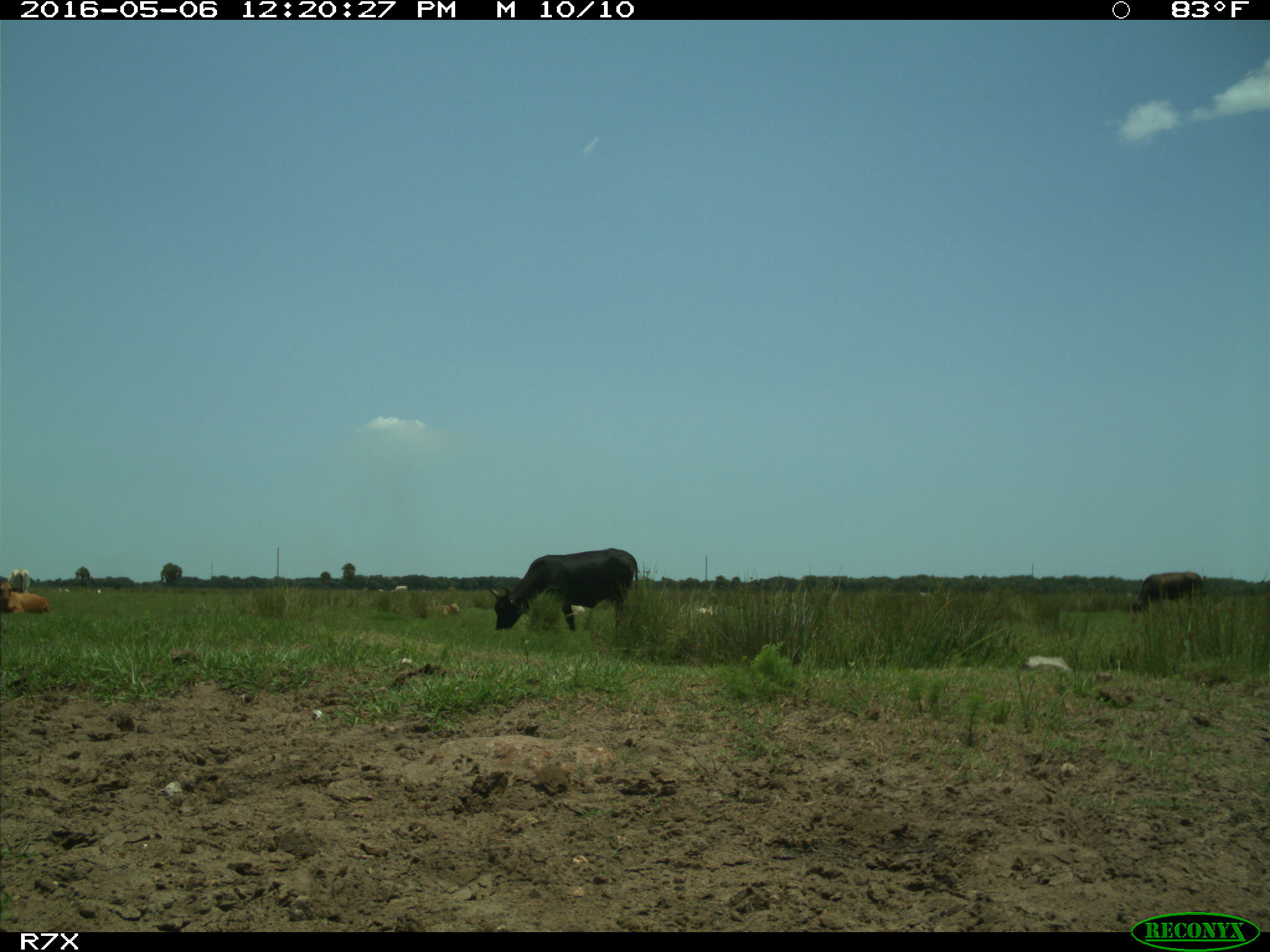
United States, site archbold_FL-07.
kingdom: Animalia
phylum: Chordata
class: Mammalia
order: Artiodactyla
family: Bovidae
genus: Bos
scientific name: Bos taurus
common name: domestic cow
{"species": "Bos taurus (domestic cow)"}